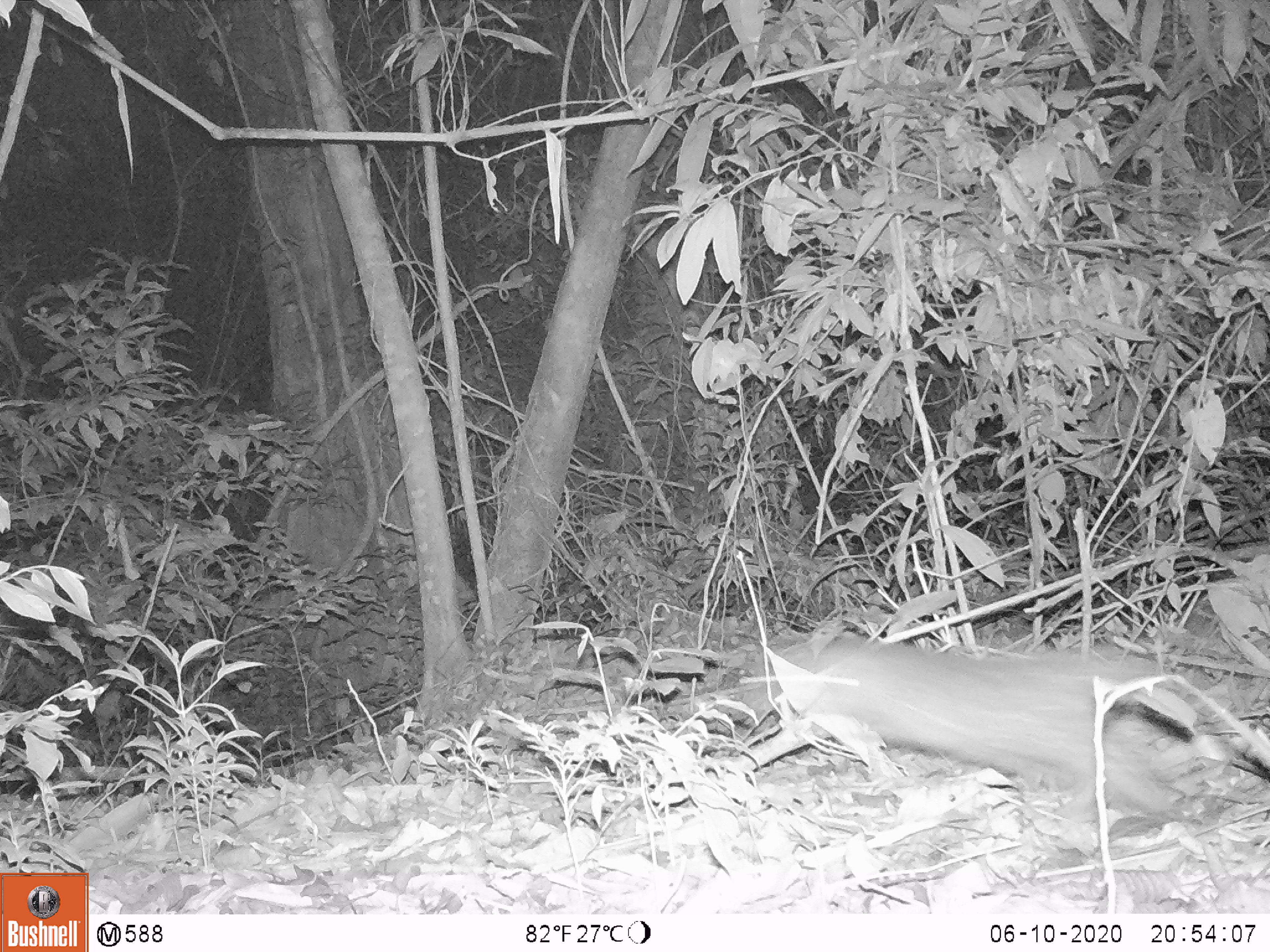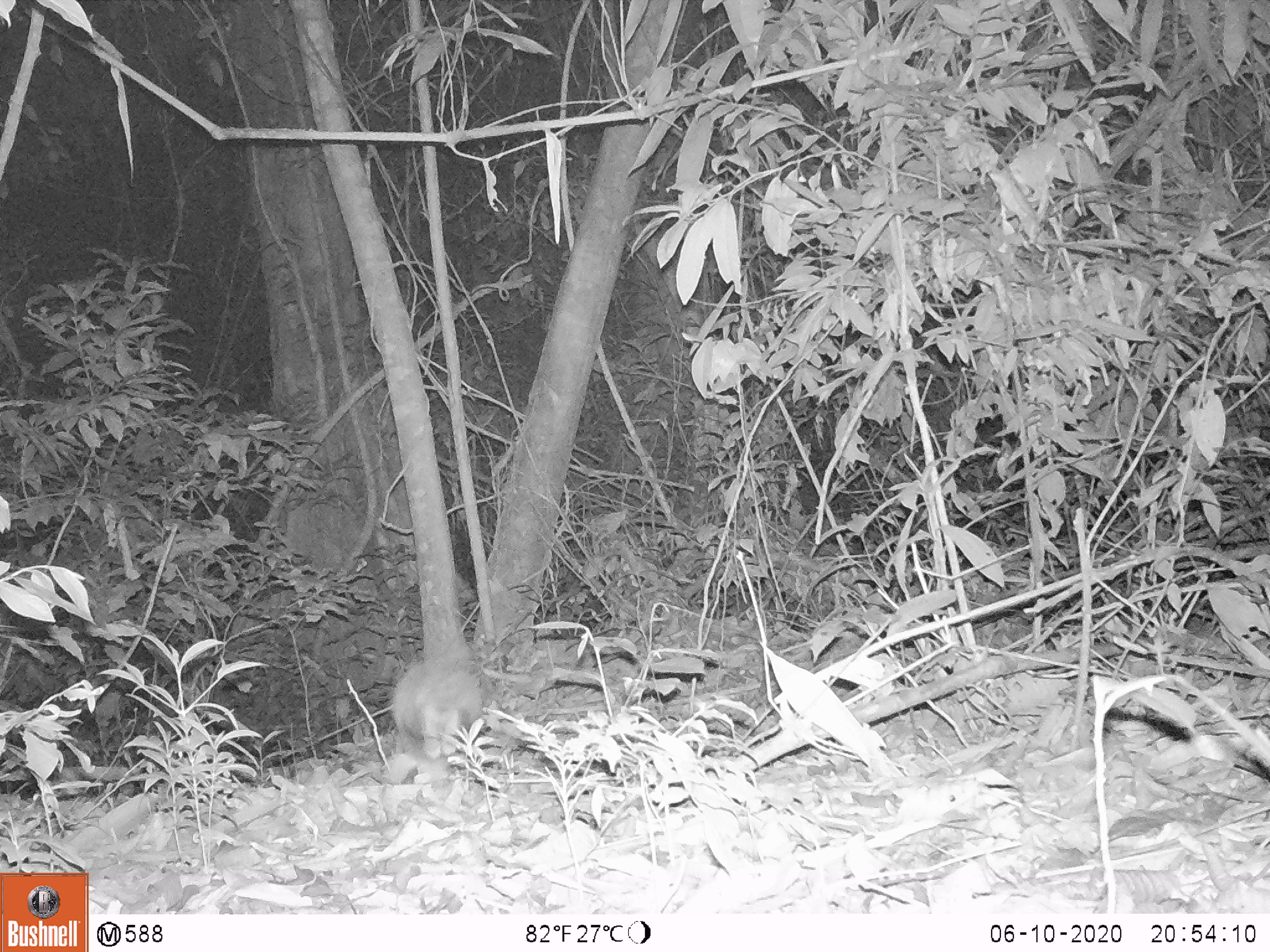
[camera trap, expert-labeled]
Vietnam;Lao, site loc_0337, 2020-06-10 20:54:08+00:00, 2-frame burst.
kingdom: Animalia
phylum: Chordata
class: Mammalia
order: Carnivora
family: Mustelidae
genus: Melogale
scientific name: Melogale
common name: ferret badger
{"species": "ferret badger (Melogale)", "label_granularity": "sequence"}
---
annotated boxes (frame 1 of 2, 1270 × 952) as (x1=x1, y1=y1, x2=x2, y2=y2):
ferret badger: (x1=720, y1=629, x2=1210, y2=820)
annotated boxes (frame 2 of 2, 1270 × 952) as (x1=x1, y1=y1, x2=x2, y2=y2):
ferret badger: (x1=391, y1=658, x2=484, y2=795)